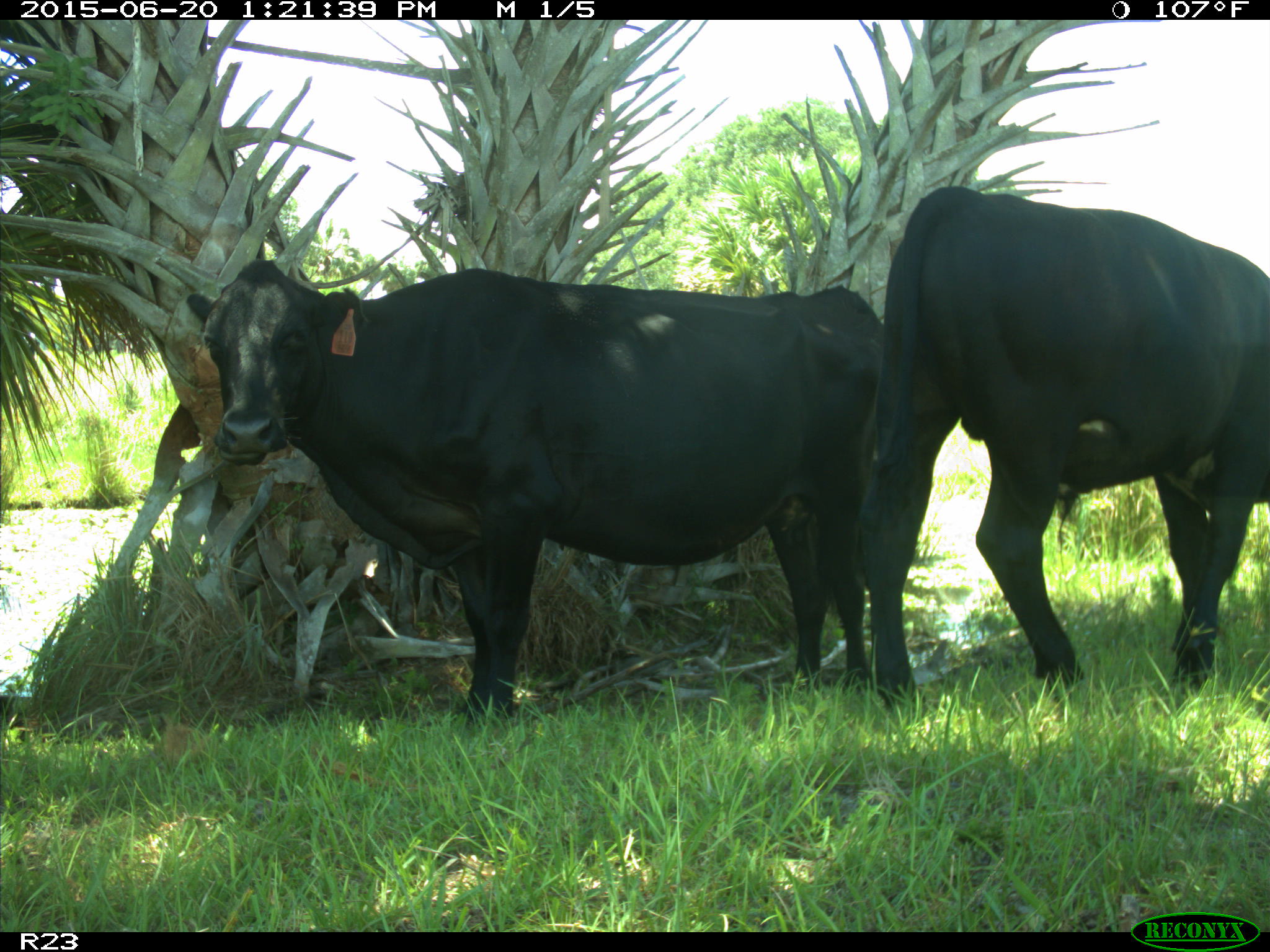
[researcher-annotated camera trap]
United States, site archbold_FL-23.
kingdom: Animalia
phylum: Chordata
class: Mammalia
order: Artiodactyla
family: Bovidae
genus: Bos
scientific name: Bos taurus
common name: domestic cow